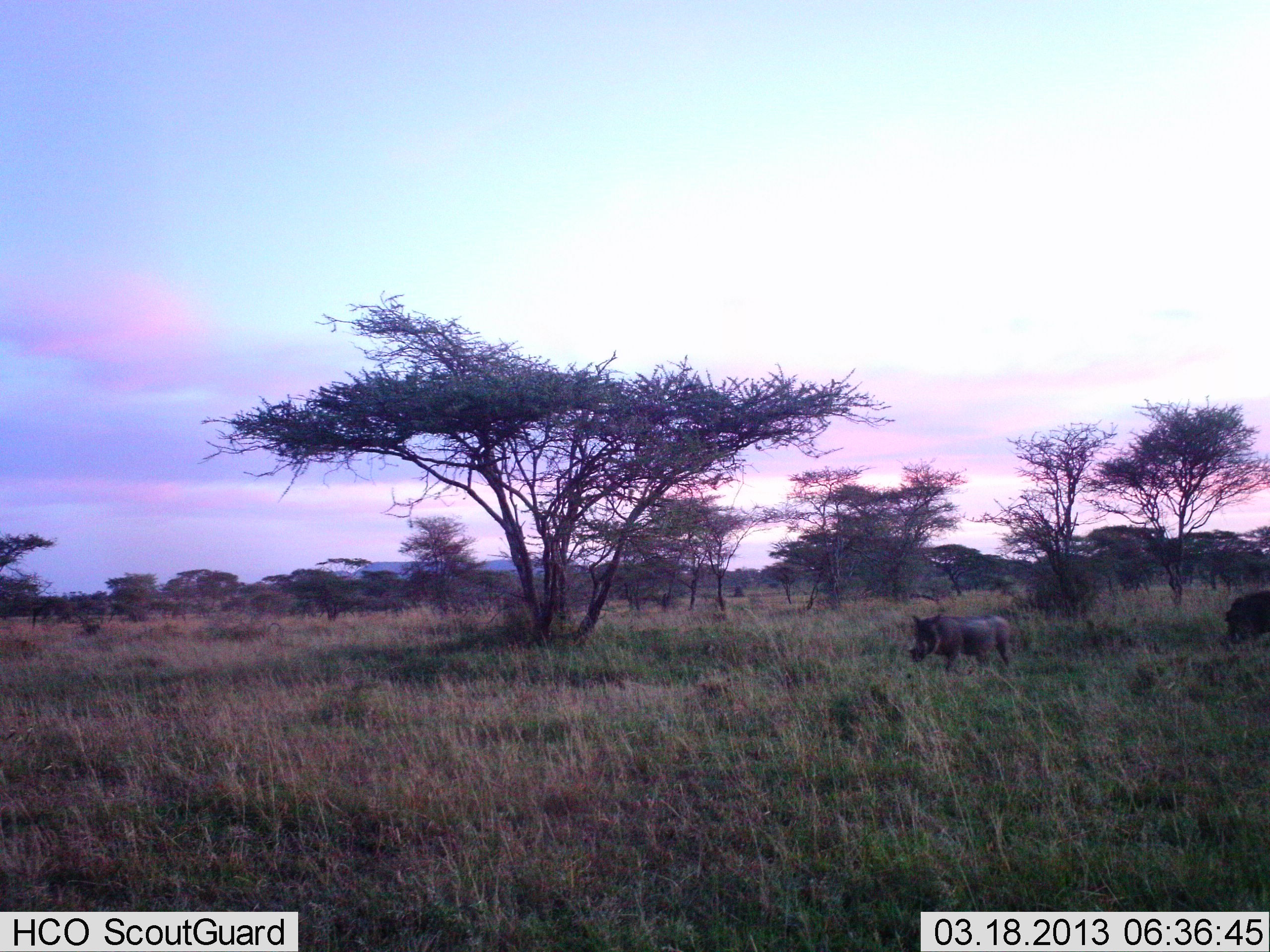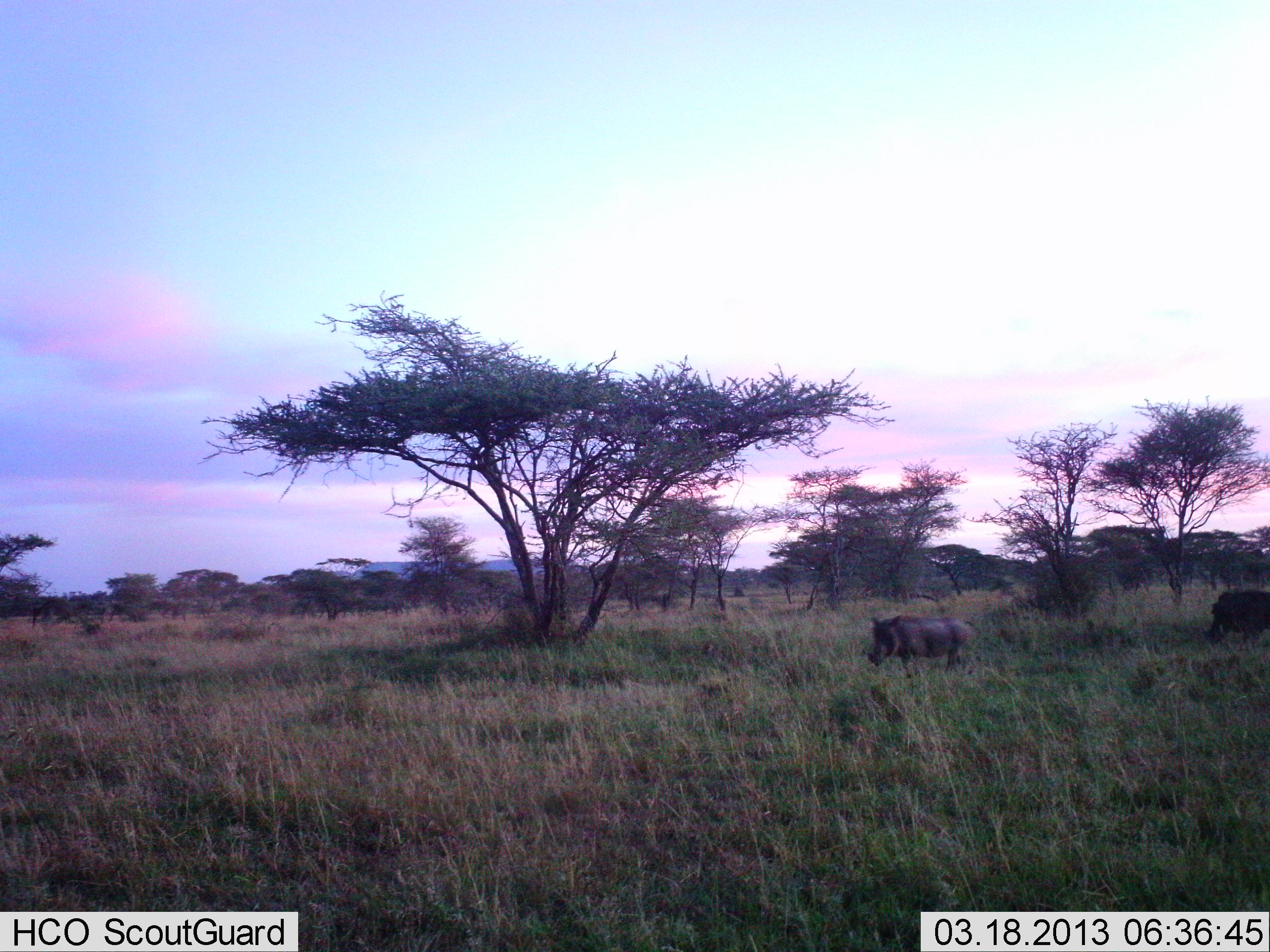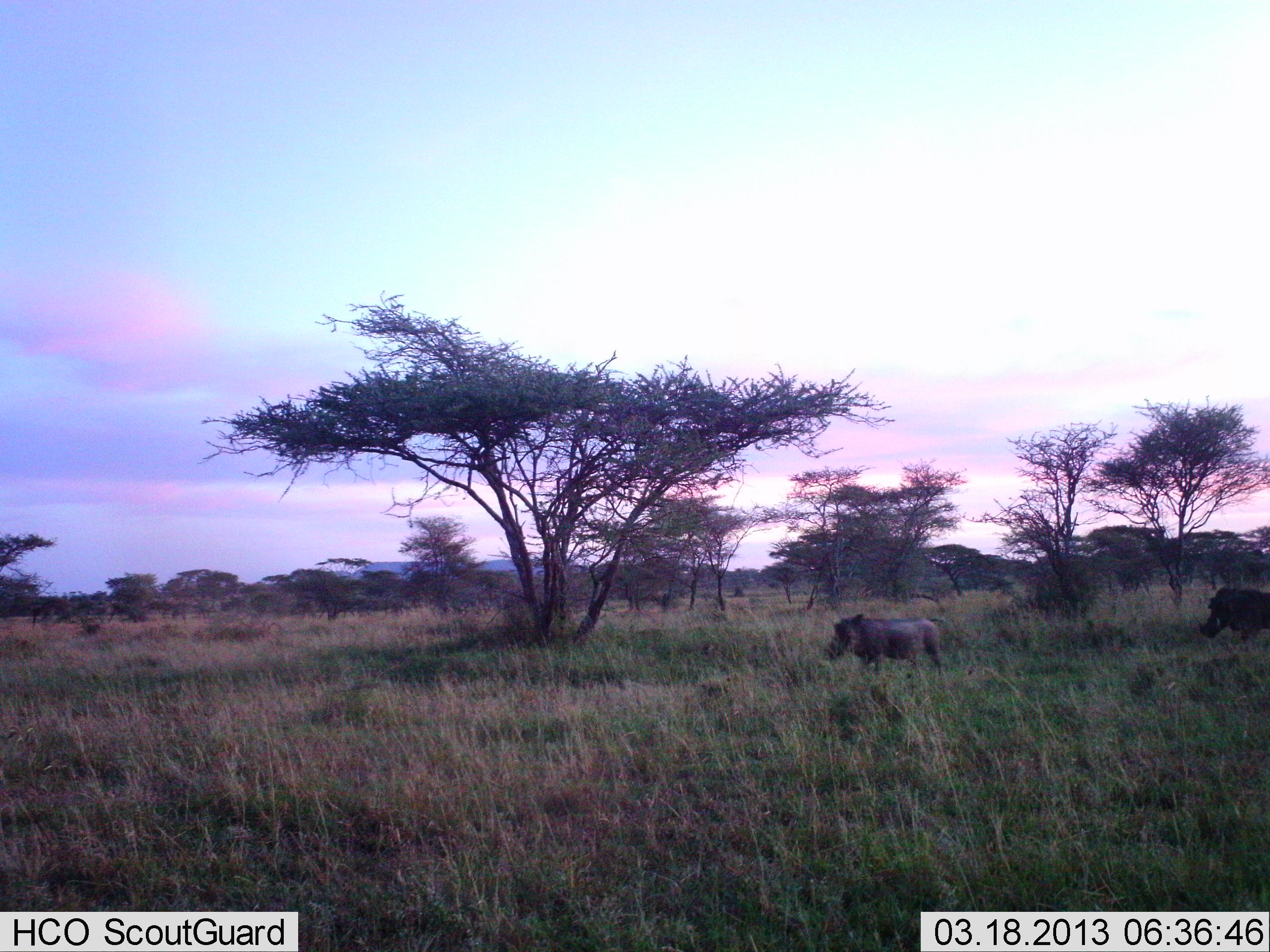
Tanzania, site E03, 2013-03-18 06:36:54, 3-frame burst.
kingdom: Animalia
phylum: Chordata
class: Mammalia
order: Artiodactyla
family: Suidae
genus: Phacochoerus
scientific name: Phacochoerus africanus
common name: warthog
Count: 2.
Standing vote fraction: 9%.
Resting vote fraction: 0%.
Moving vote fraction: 94%.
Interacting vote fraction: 0%.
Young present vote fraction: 0%.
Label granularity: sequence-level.